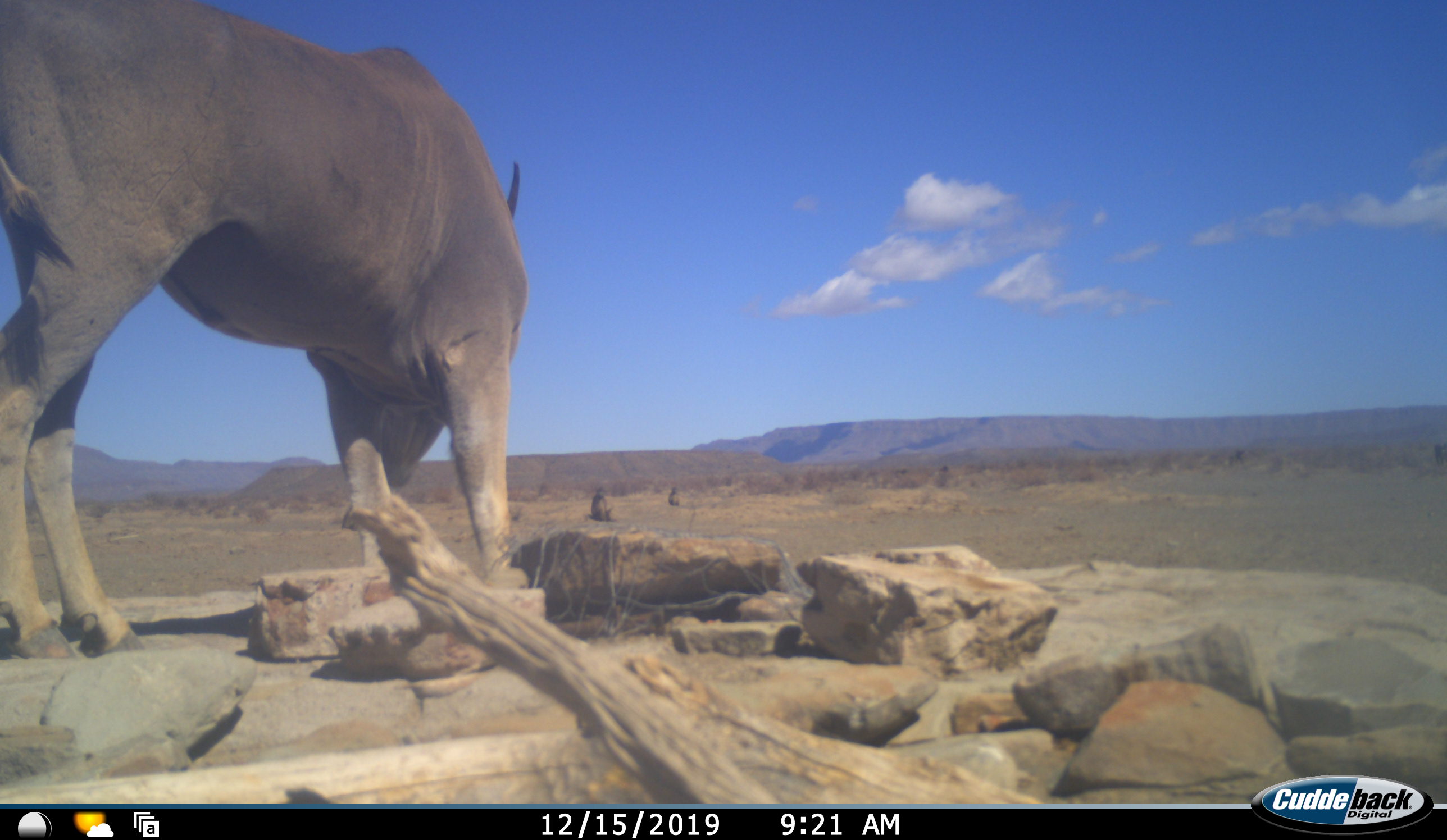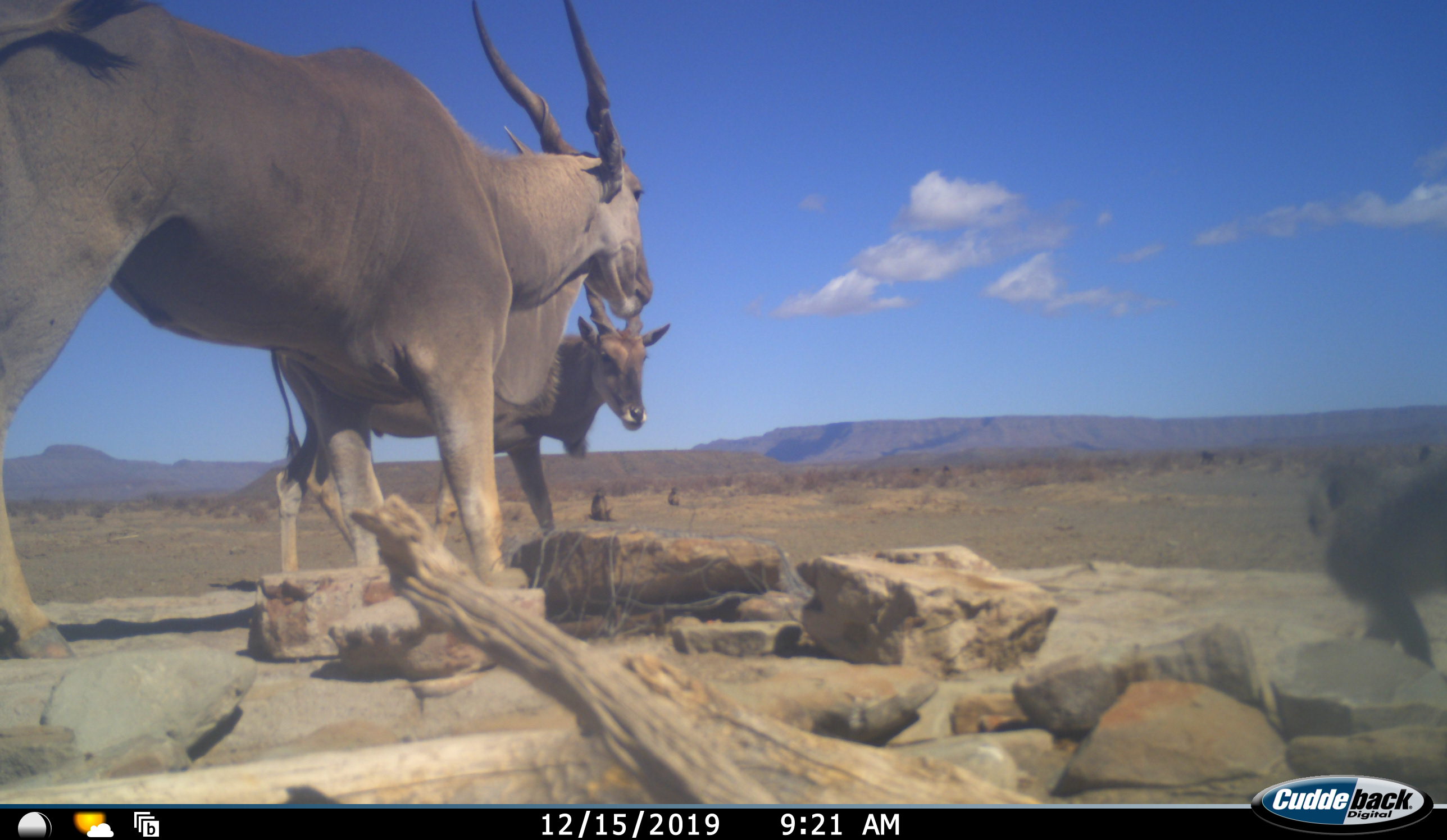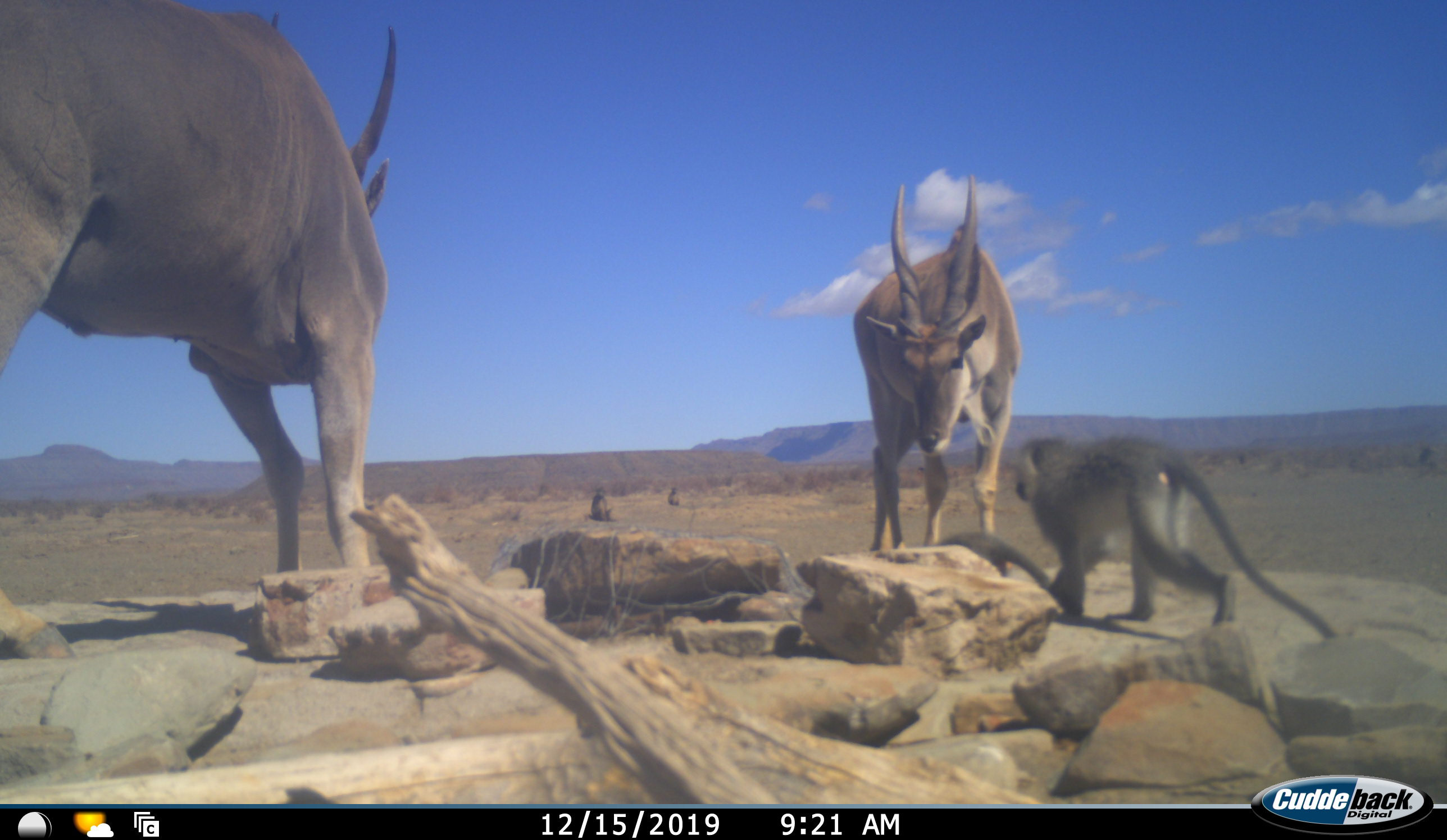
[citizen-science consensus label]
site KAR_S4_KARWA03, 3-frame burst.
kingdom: Animalia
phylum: Chordata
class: Mammalia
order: Artiodactyla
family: Bovidae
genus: Tragelaphus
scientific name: Tragelaphus oryx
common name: eland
Eland (Tragelaphus oryx), count 2. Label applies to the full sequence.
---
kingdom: Animalia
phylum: Chordata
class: Mammalia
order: Primates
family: Cercopithecidae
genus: Chlorocebus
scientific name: Chlorocebus pygerythrus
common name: vervet monkey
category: monkeyvervet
Monkeyvervet (vervet monkey) (Chlorocebus pygerythrus), count 1. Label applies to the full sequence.